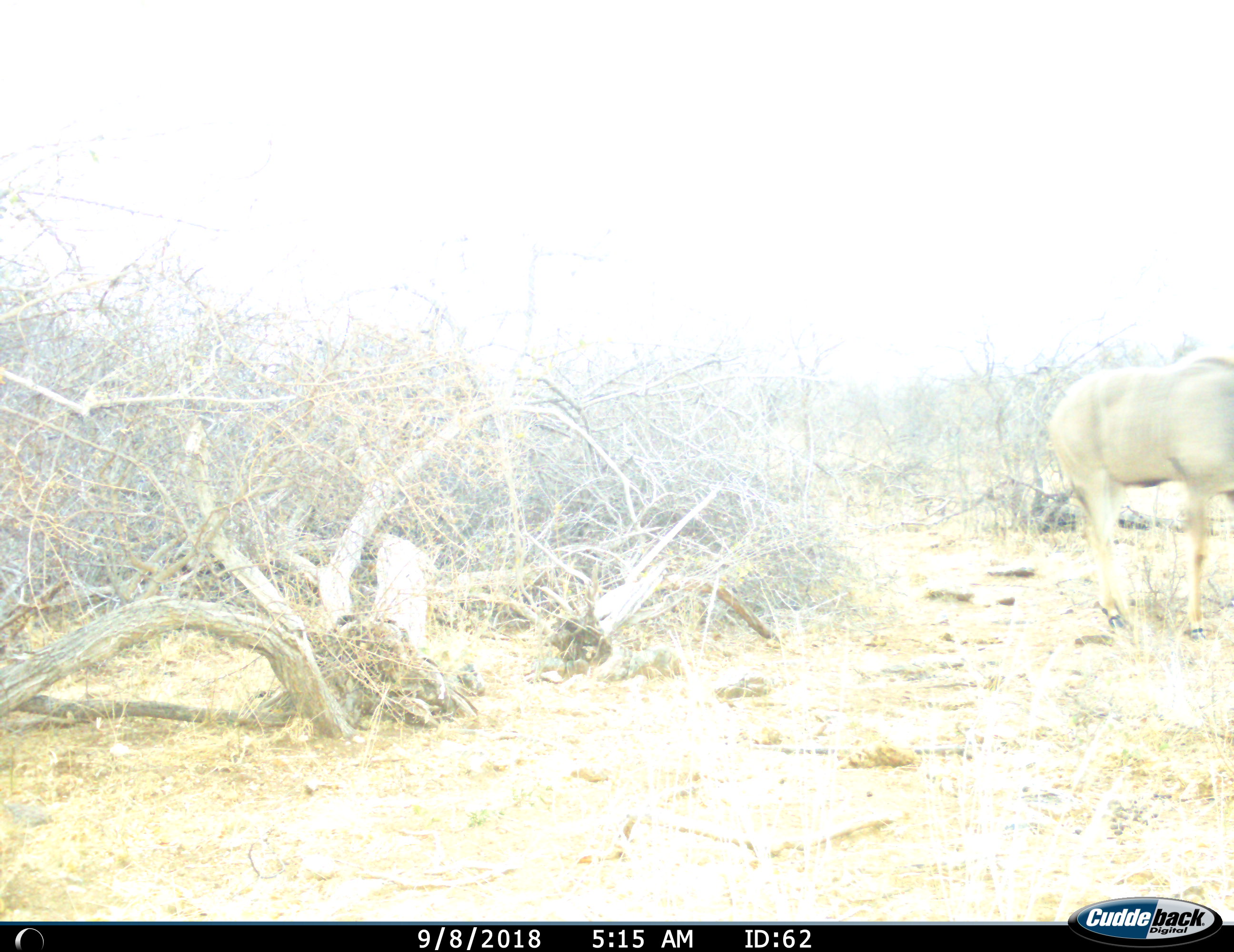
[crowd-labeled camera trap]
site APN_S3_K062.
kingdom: Animalia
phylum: Chordata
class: Mammalia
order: Artiodactyla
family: Bovidae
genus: Tragelaphus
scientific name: Tragelaphus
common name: kudu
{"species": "kudu (Tragelaphus)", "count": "1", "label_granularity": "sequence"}